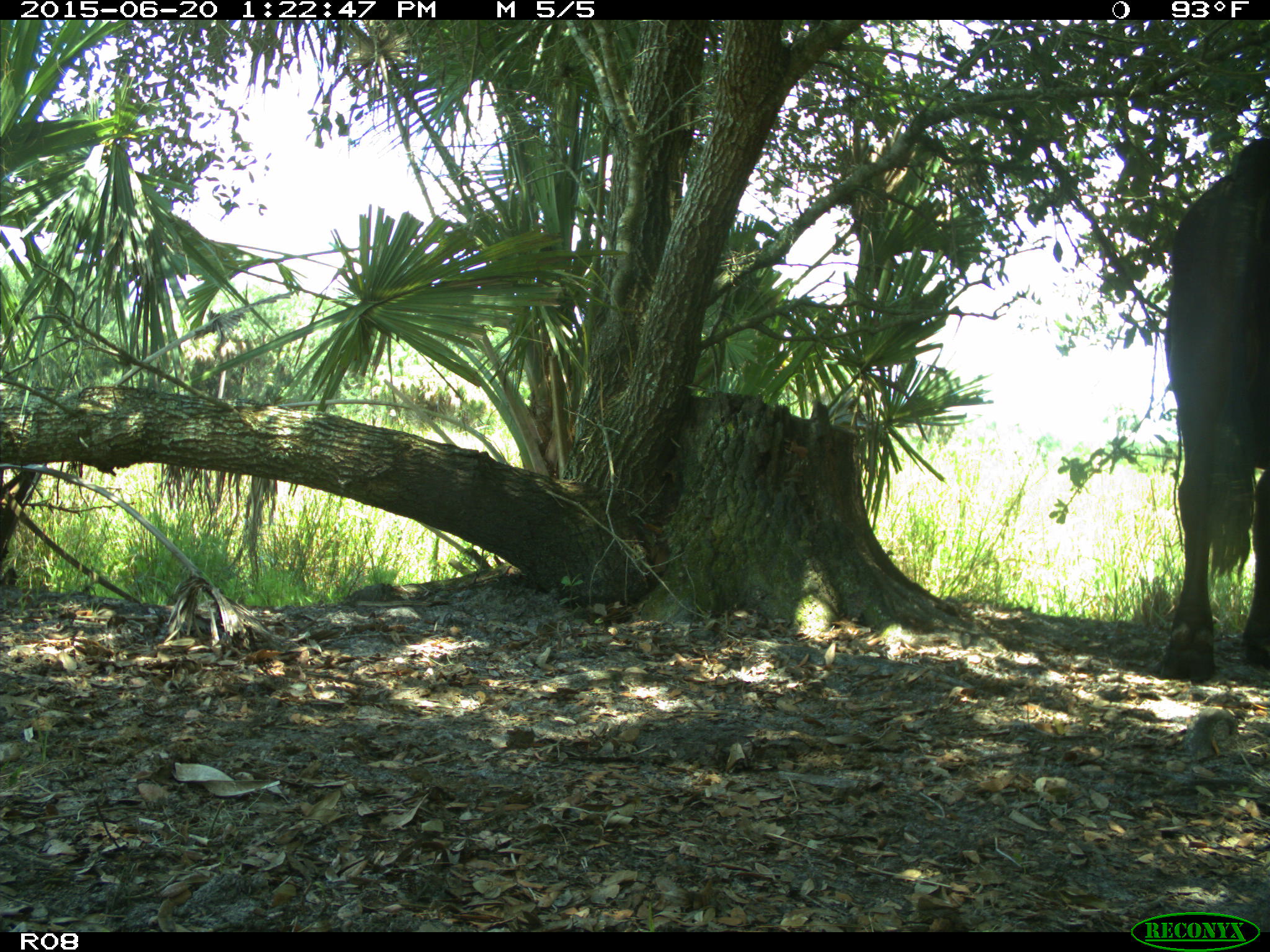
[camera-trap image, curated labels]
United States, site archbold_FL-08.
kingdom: Animalia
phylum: Chordata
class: Mammalia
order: Artiodactyla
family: Bovidae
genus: Bos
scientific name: Bos taurus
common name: domestic cow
Bos taurus (domestic cow).